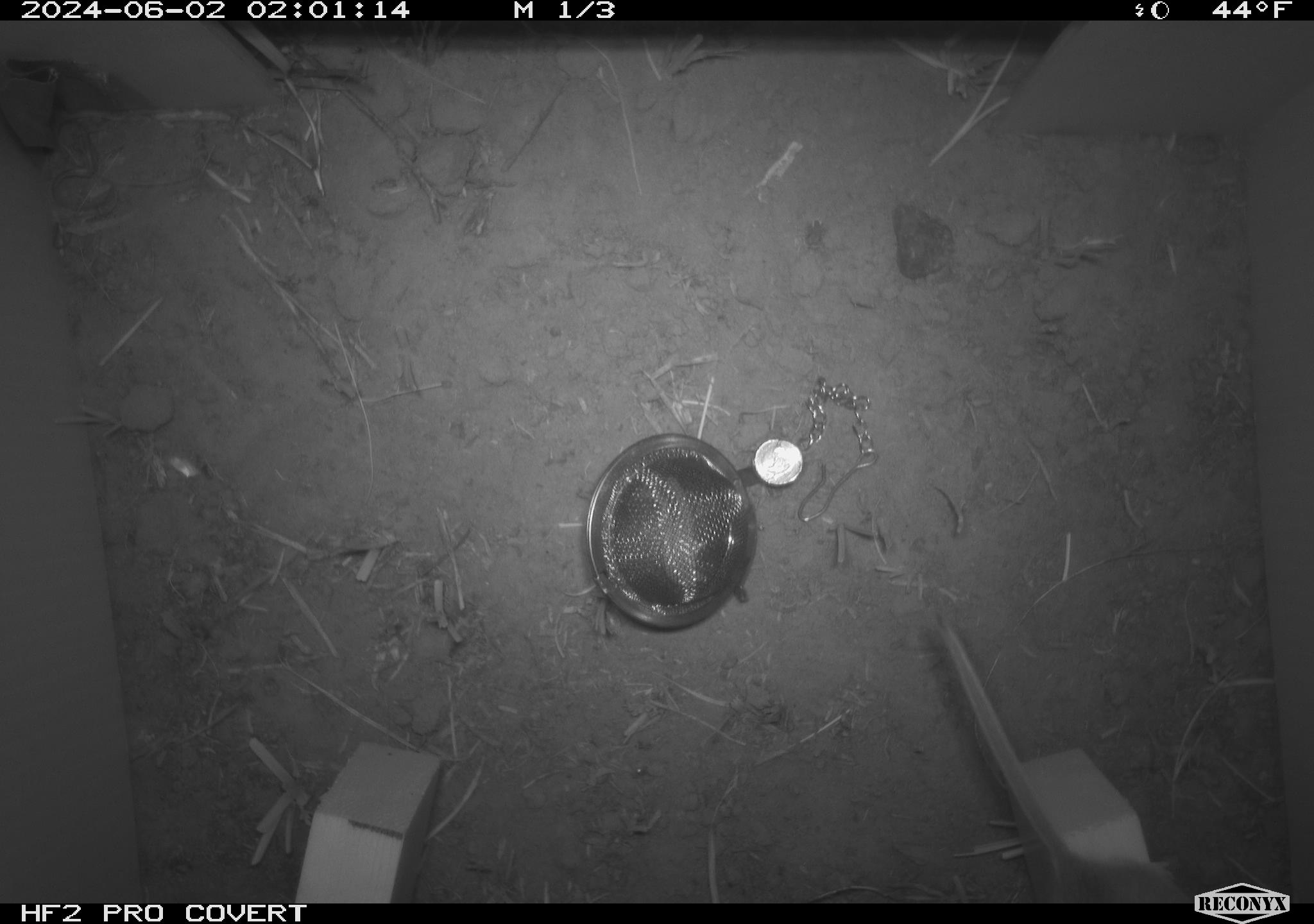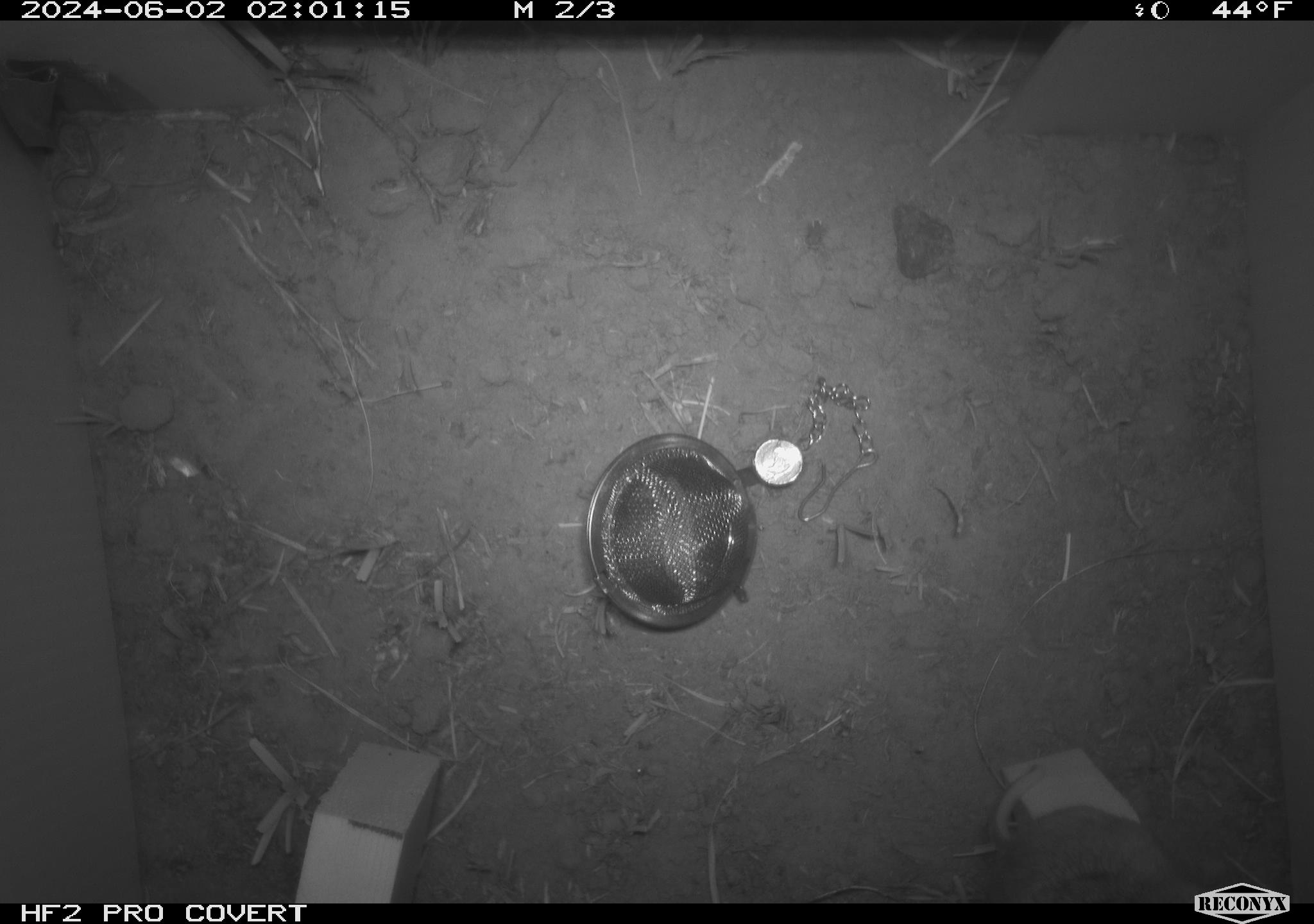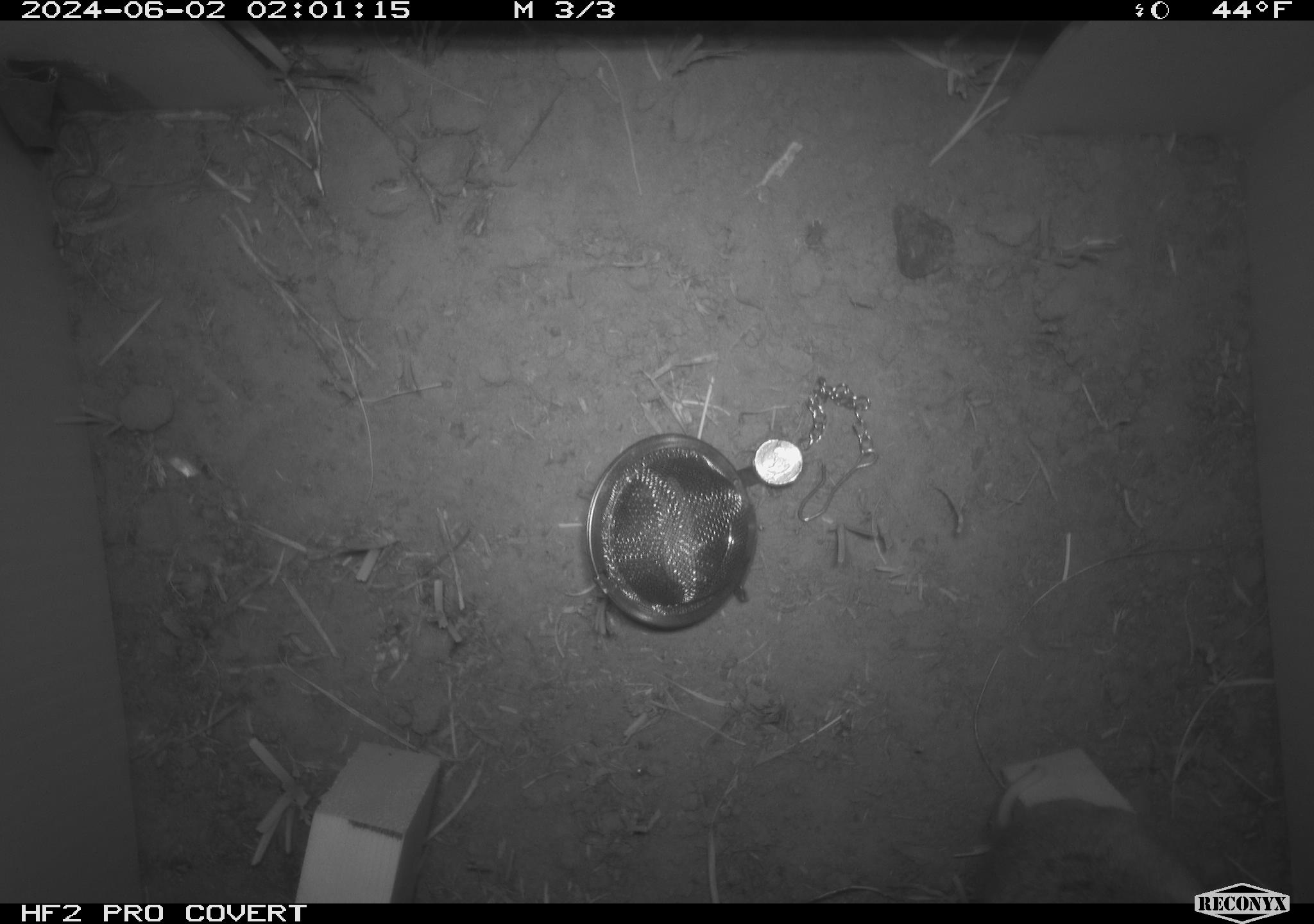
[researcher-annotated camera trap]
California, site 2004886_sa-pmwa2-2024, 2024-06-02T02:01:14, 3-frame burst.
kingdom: Animalia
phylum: Chordata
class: Mammalia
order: Rodentia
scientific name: Rodentia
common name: mouse species